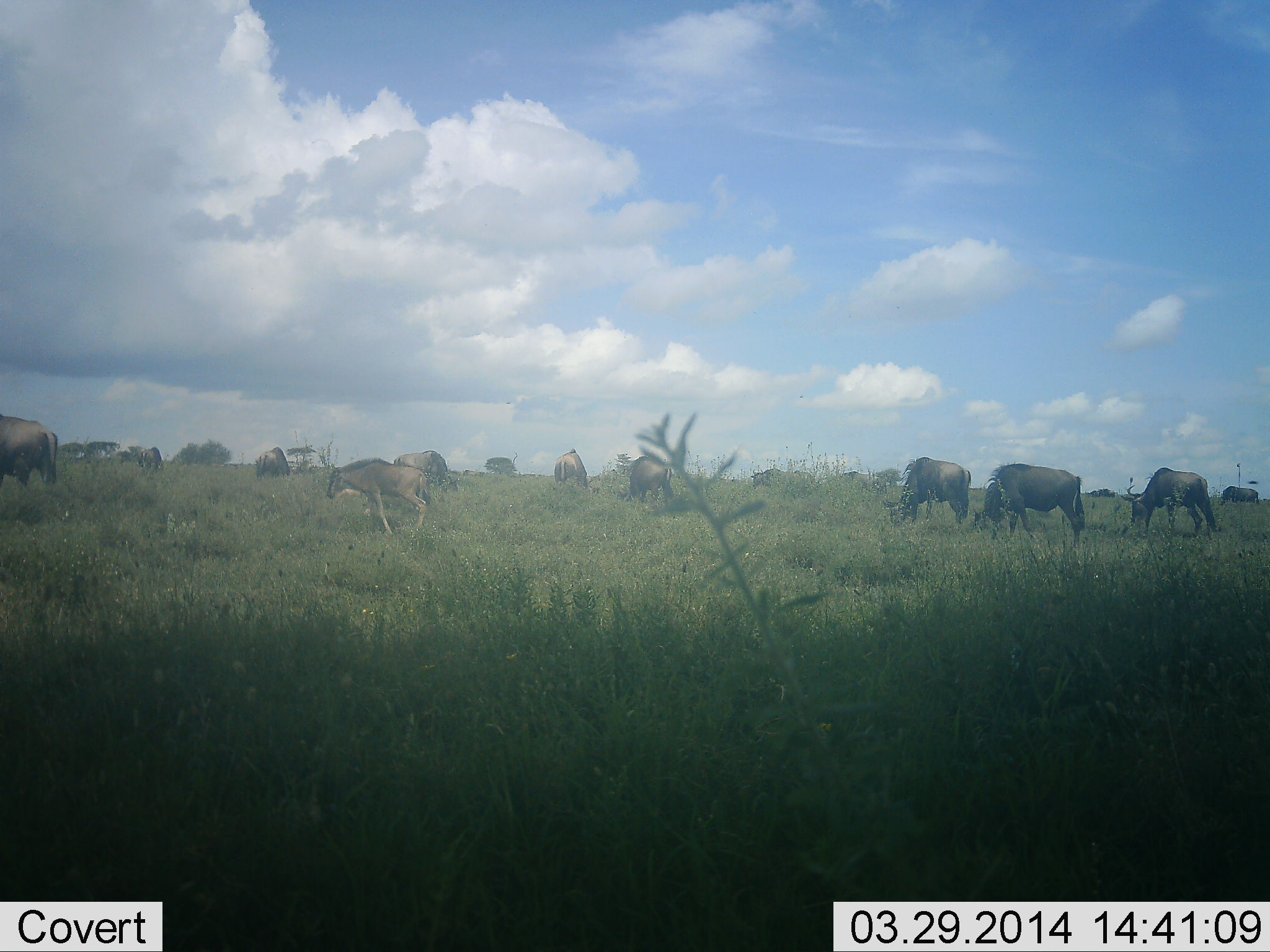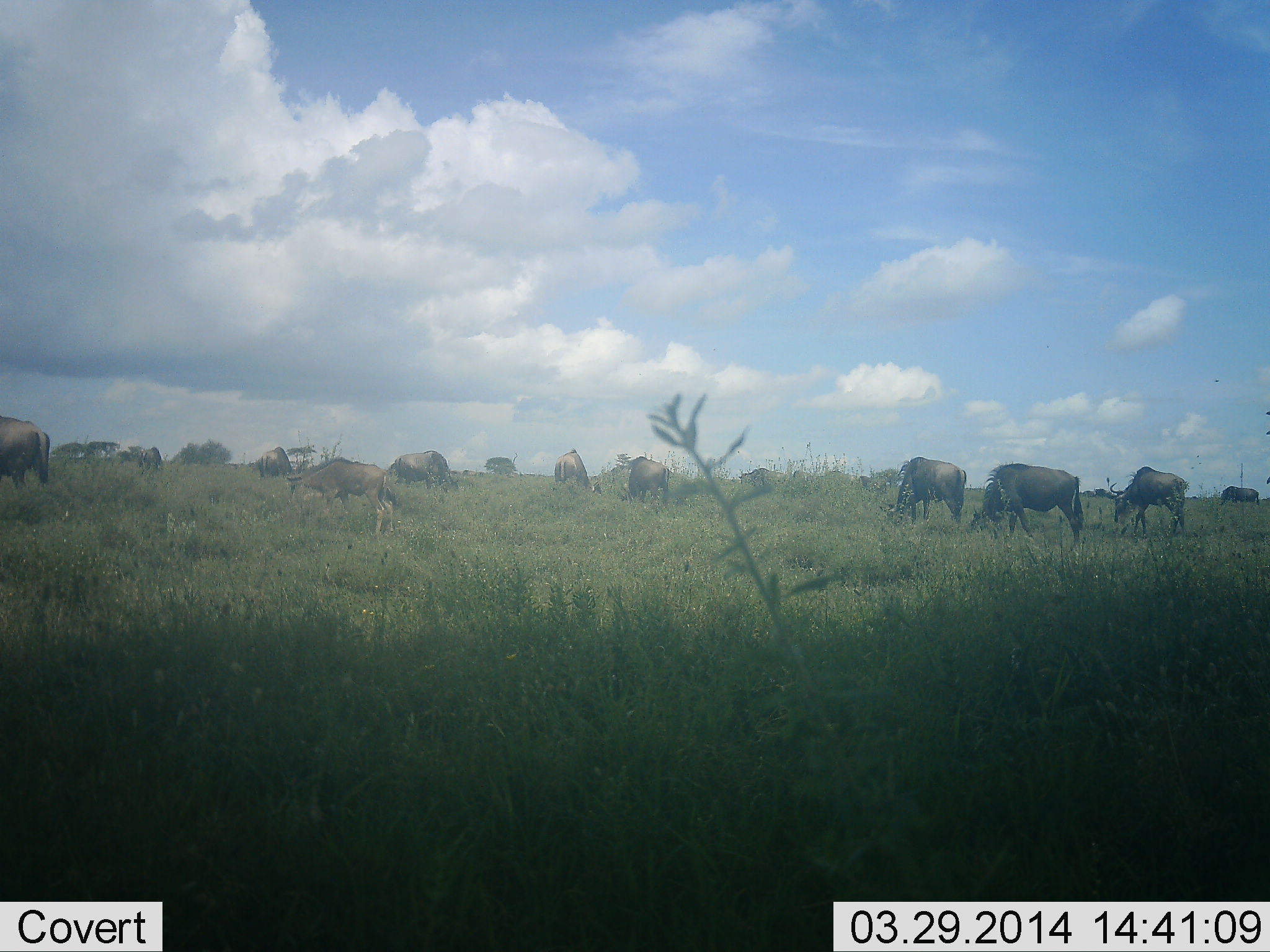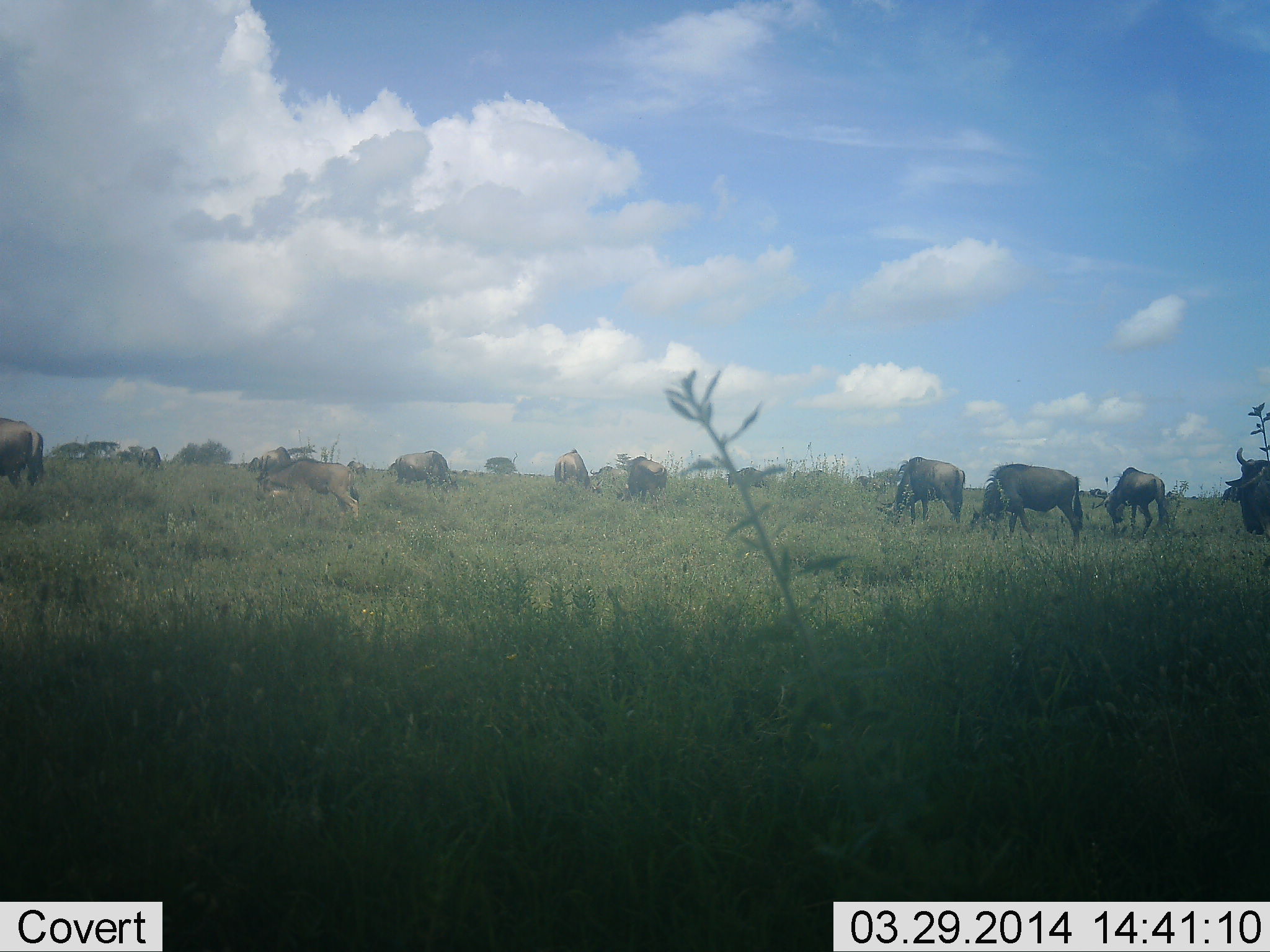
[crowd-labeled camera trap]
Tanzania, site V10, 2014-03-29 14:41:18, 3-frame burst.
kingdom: Animalia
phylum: Chordata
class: Mammalia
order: Artiodactyla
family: Bovidae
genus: Connochaetes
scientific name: Connochaetes taurinus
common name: blue wildebeest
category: wildebeest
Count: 11-50.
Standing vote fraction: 40%.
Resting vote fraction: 0%.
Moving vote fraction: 70%.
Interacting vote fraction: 0%.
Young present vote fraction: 60%.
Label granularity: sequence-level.